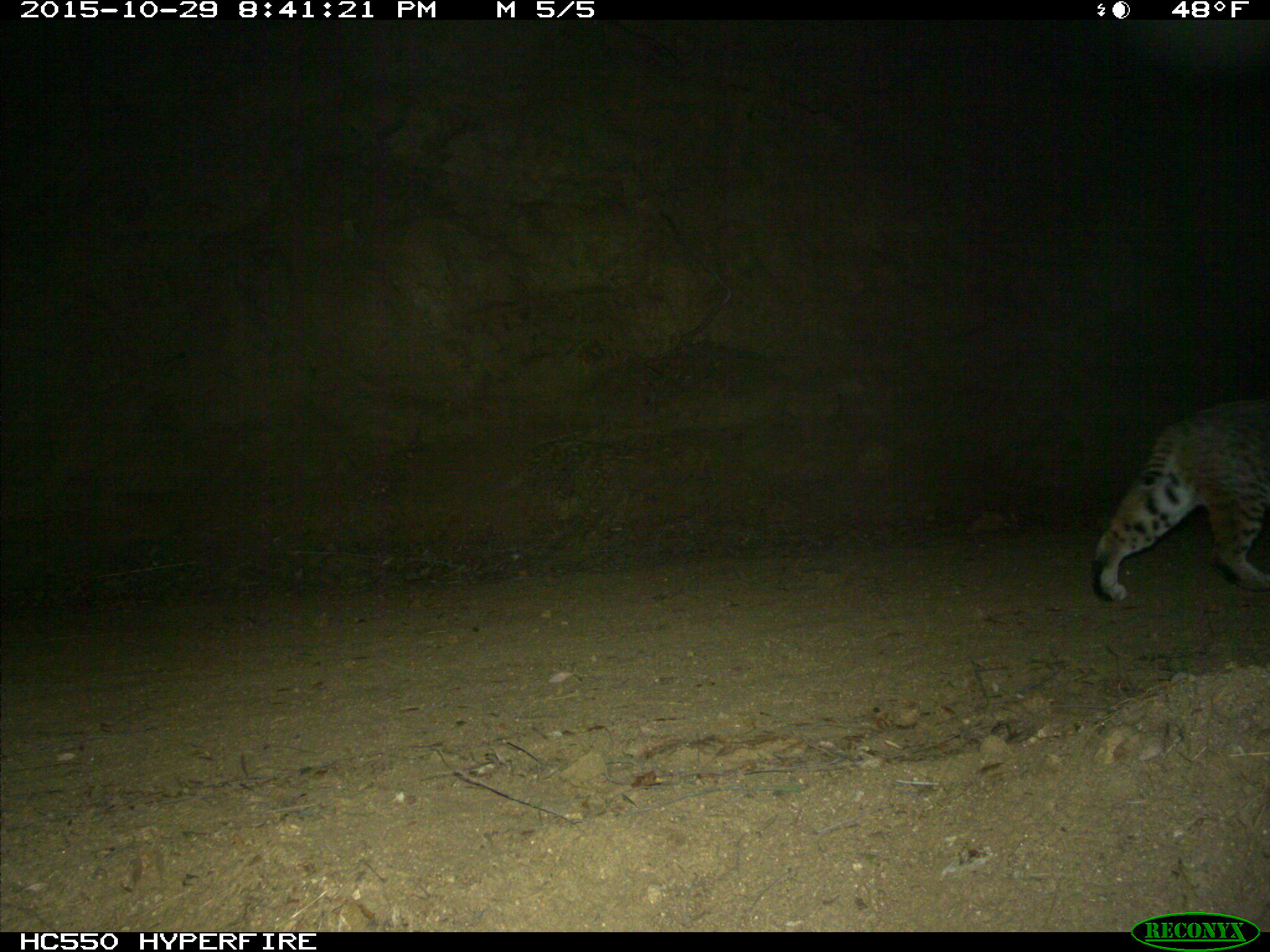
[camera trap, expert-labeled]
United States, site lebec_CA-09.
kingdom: Animalia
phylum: Chordata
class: Mammalia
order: Carnivora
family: Felidae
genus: Lynx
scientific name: Lynx rufus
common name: bobcat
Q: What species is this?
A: Lynx rufus (bobcat).